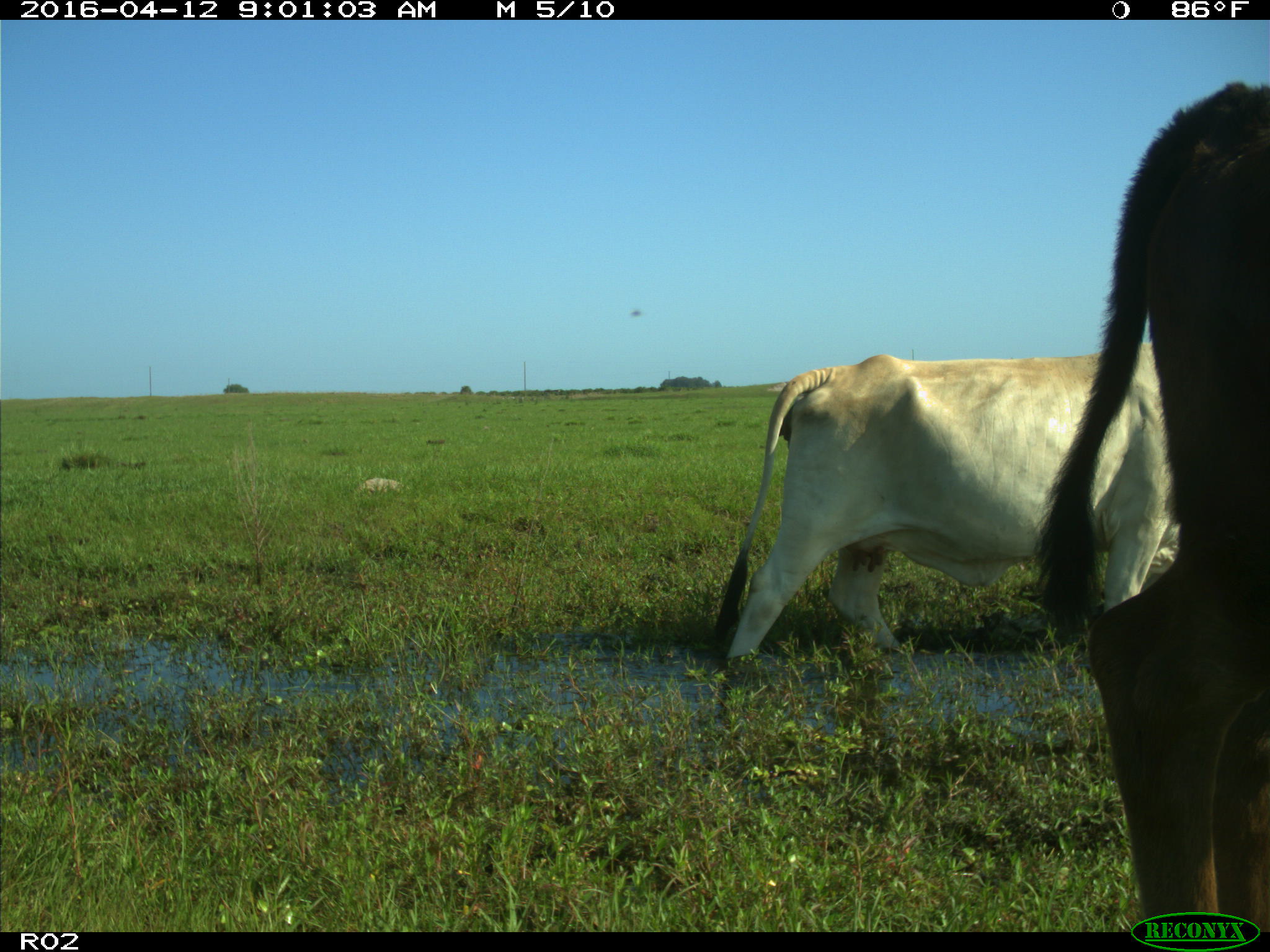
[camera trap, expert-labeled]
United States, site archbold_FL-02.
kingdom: Animalia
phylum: Chordata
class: Mammalia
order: Artiodactyla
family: Bovidae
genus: Bos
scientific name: Bos taurus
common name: domestic cow